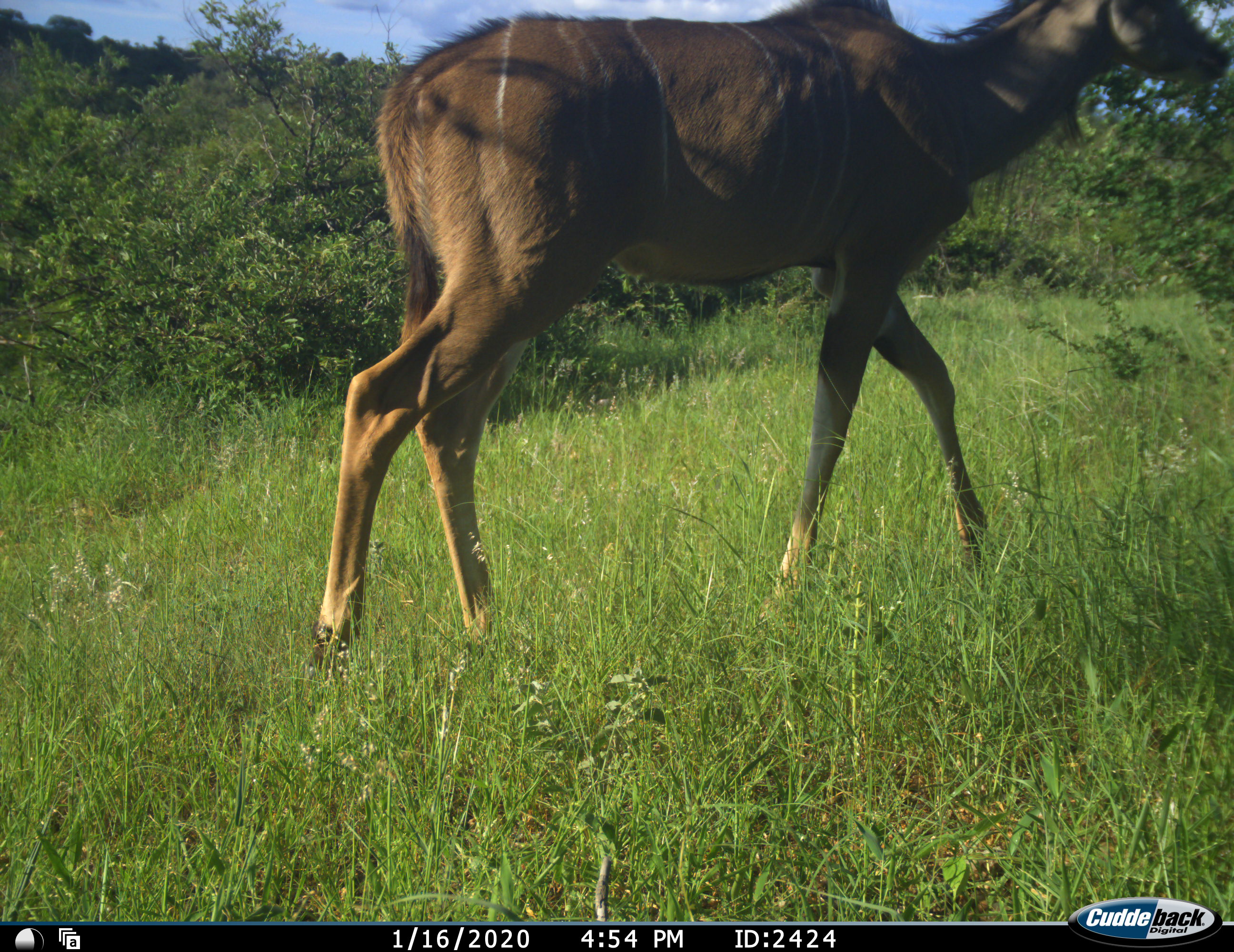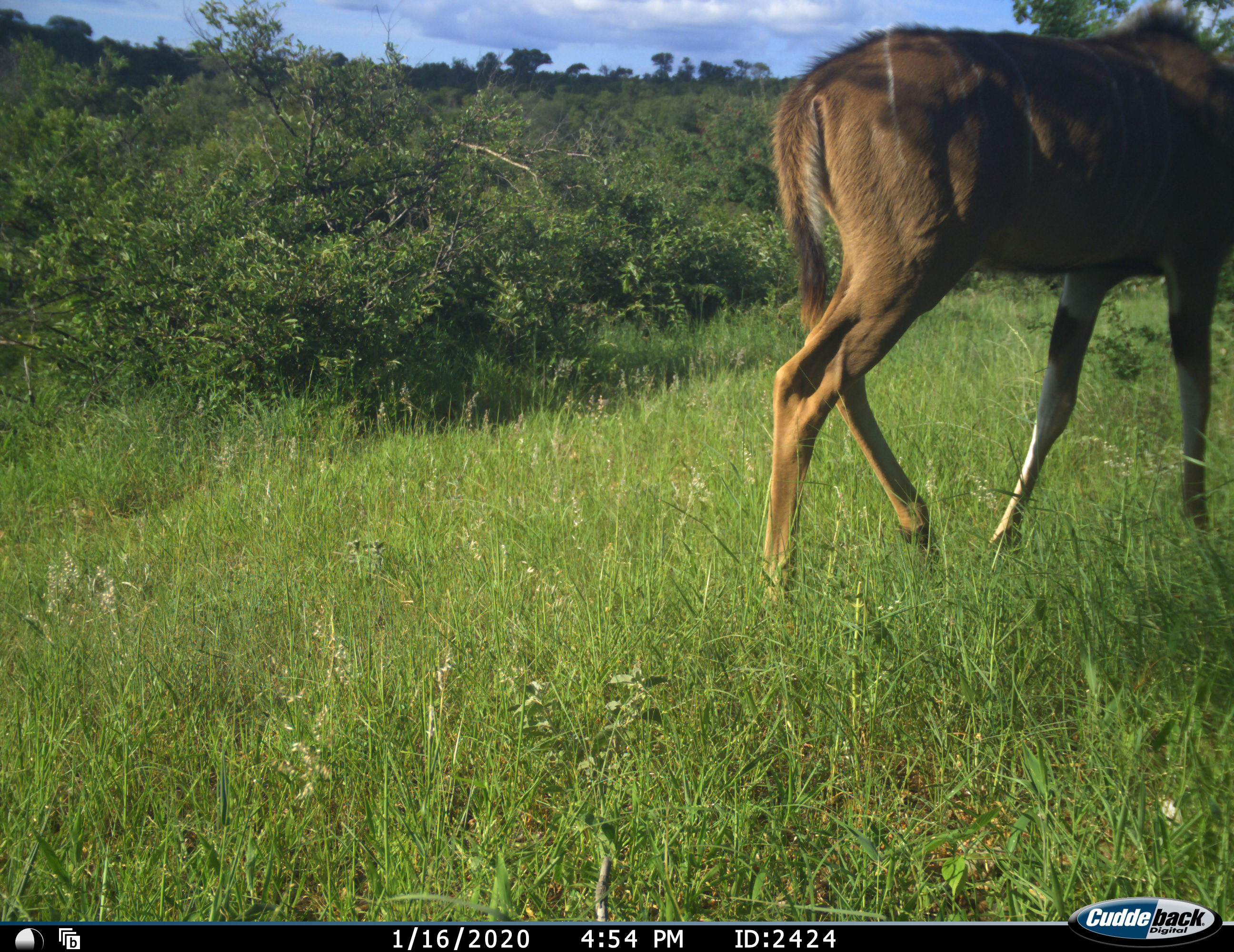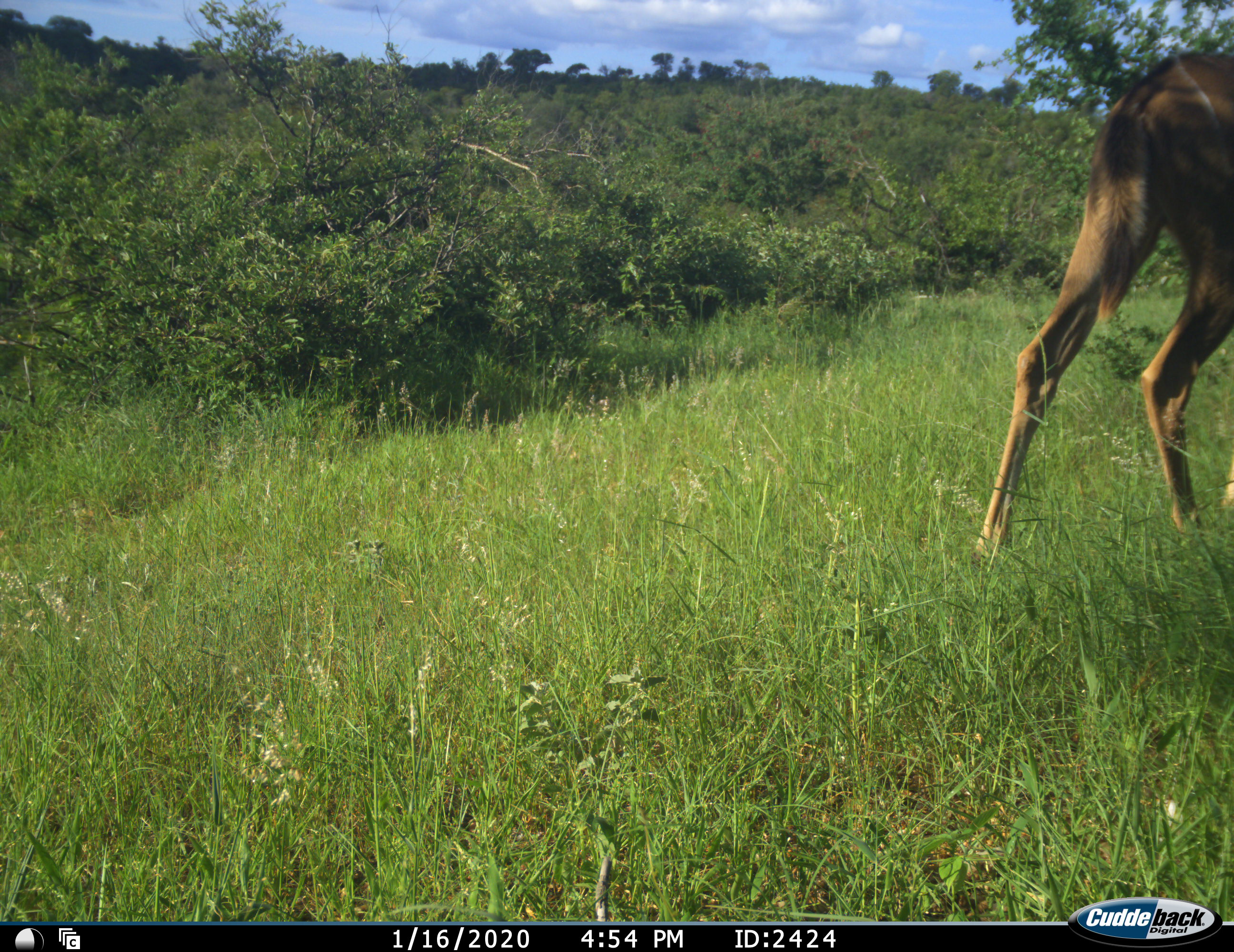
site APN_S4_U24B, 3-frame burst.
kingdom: Animalia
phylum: Chordata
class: Mammalia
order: Artiodactyla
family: Bovidae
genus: Tragelaphus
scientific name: Tragelaphus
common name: kudu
Kudu (Tragelaphus), count 1. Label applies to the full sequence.